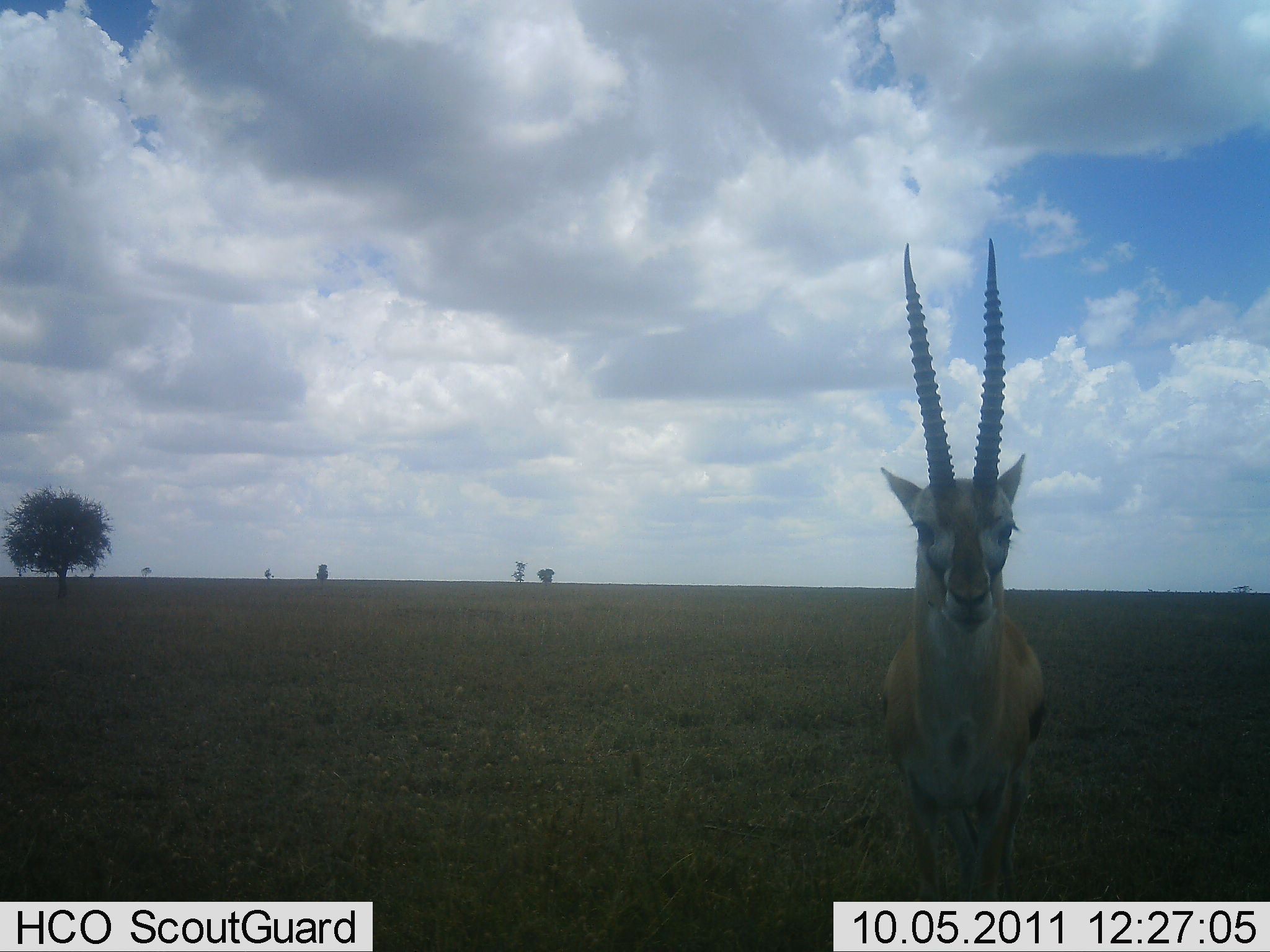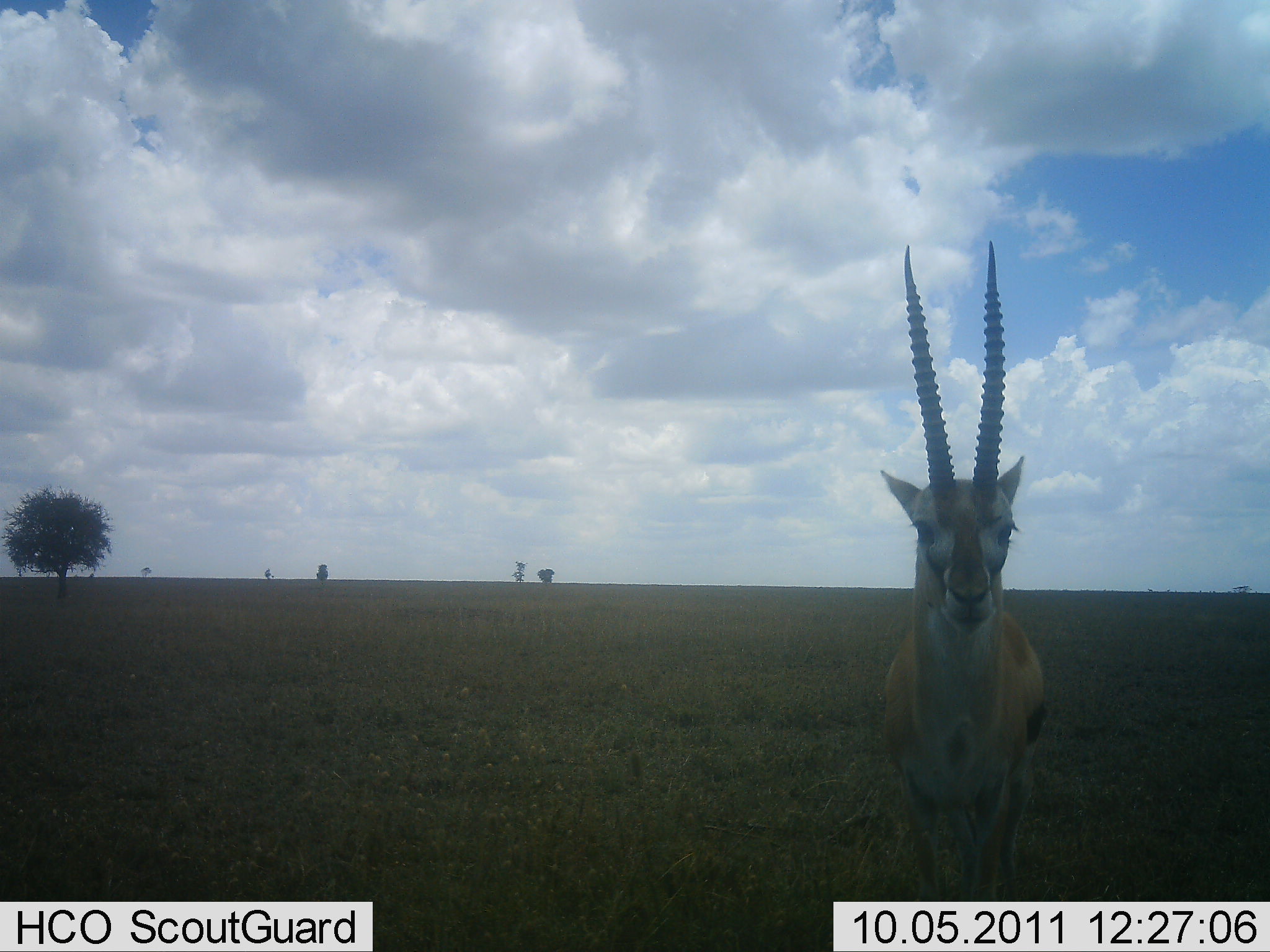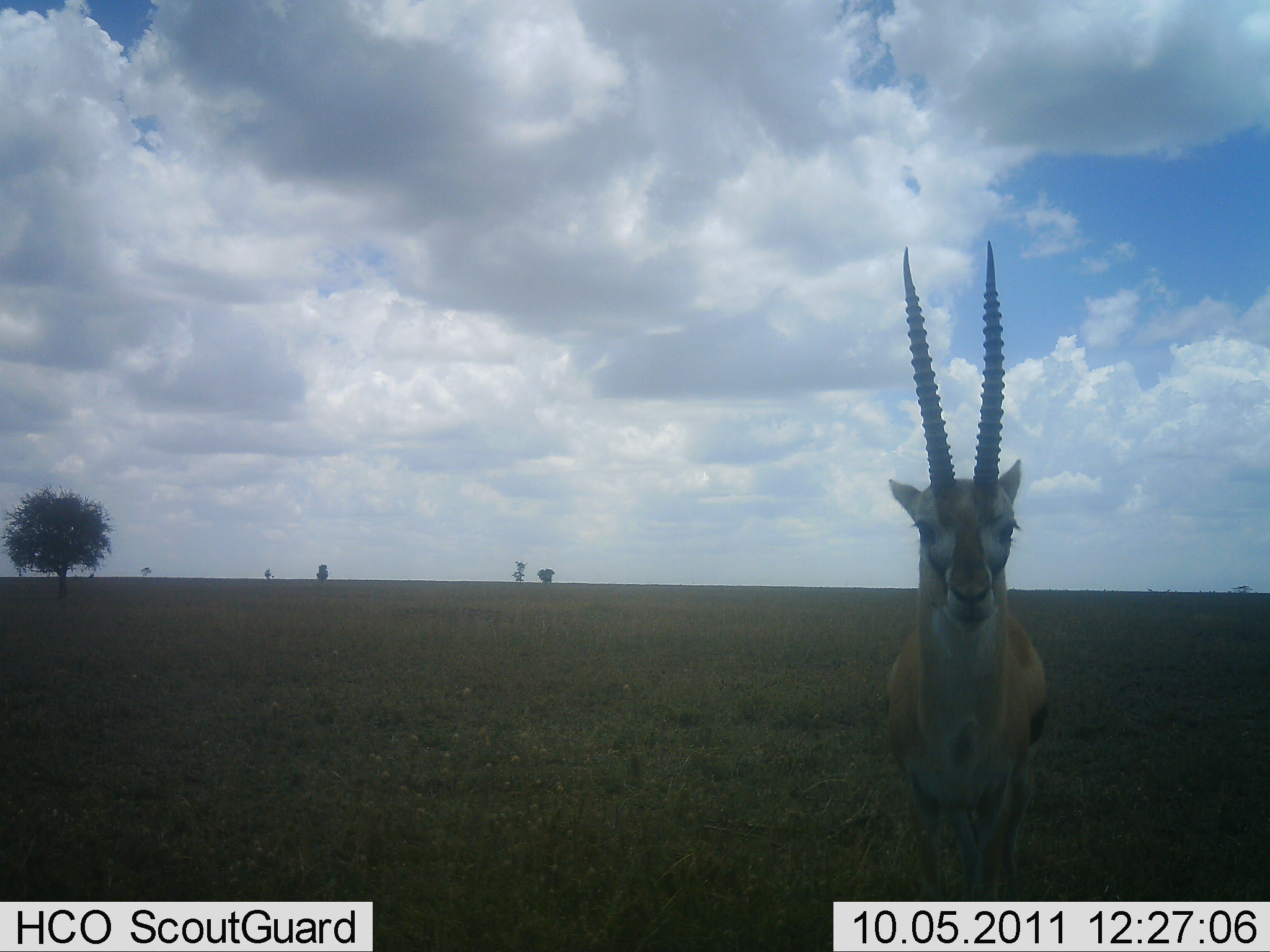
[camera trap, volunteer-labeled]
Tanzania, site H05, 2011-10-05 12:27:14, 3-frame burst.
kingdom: Animalia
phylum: Chordata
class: Mammalia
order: Artiodactyla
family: Bovidae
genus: Eudorcas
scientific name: Eudorcas thomsonii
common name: thomson's gazelle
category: gazellethomsons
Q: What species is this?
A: Gazellethomsons (thomson's gazelle) (Eudorcas thomsonii).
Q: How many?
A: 1.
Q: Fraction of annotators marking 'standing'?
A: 100%.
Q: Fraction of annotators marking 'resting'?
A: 0%.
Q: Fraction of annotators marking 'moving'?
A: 0%.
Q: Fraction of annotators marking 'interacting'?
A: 0%.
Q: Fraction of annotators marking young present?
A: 0%.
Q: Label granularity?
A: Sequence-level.